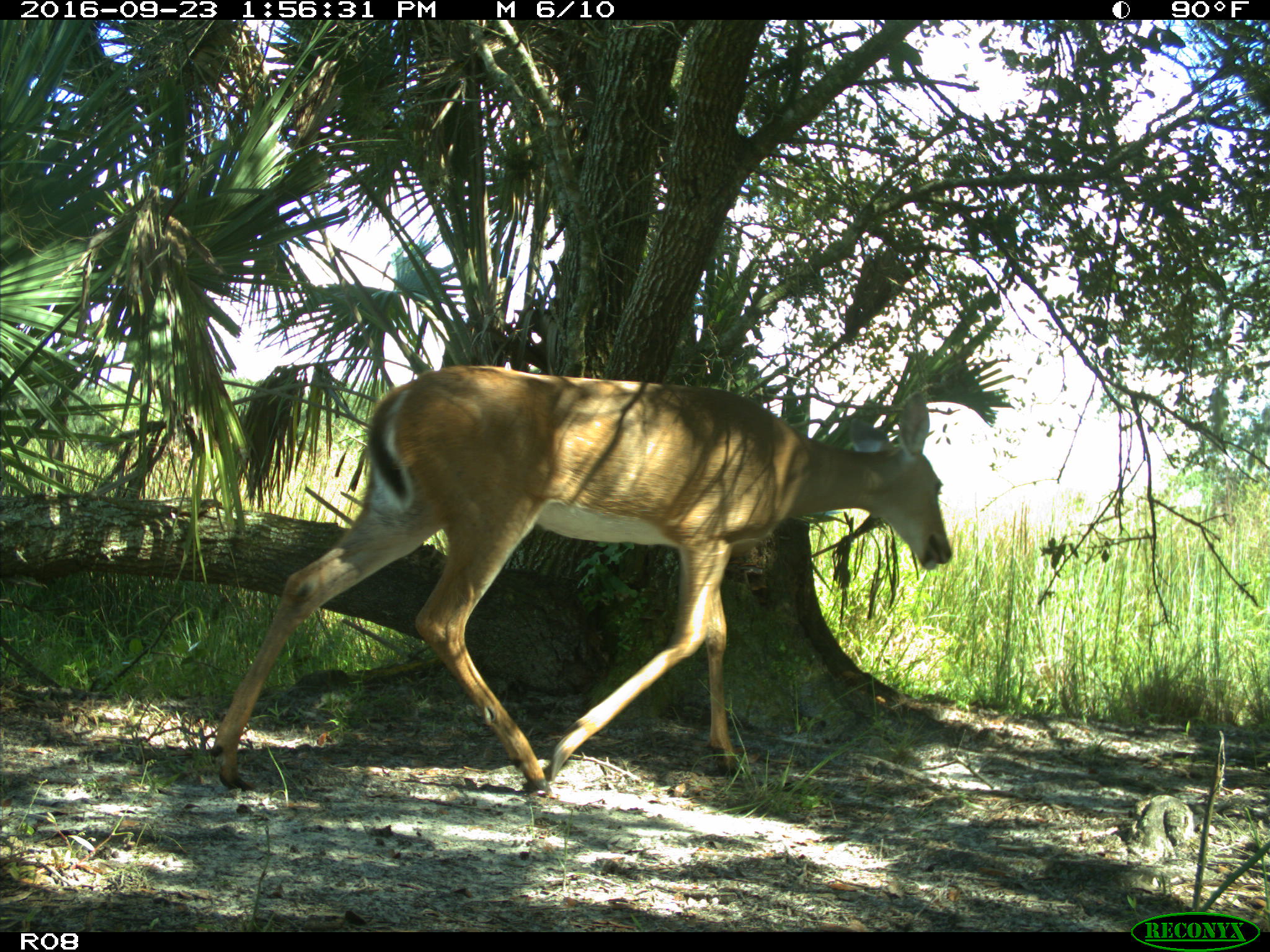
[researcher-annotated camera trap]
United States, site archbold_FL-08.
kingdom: Animalia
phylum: Chordata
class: Mammalia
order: Artiodactyla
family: Cervidae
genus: Odocoileus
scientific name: Odocoileus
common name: deer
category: unidentified deer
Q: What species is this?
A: Unidentified deer (deer) (Odocoileus).